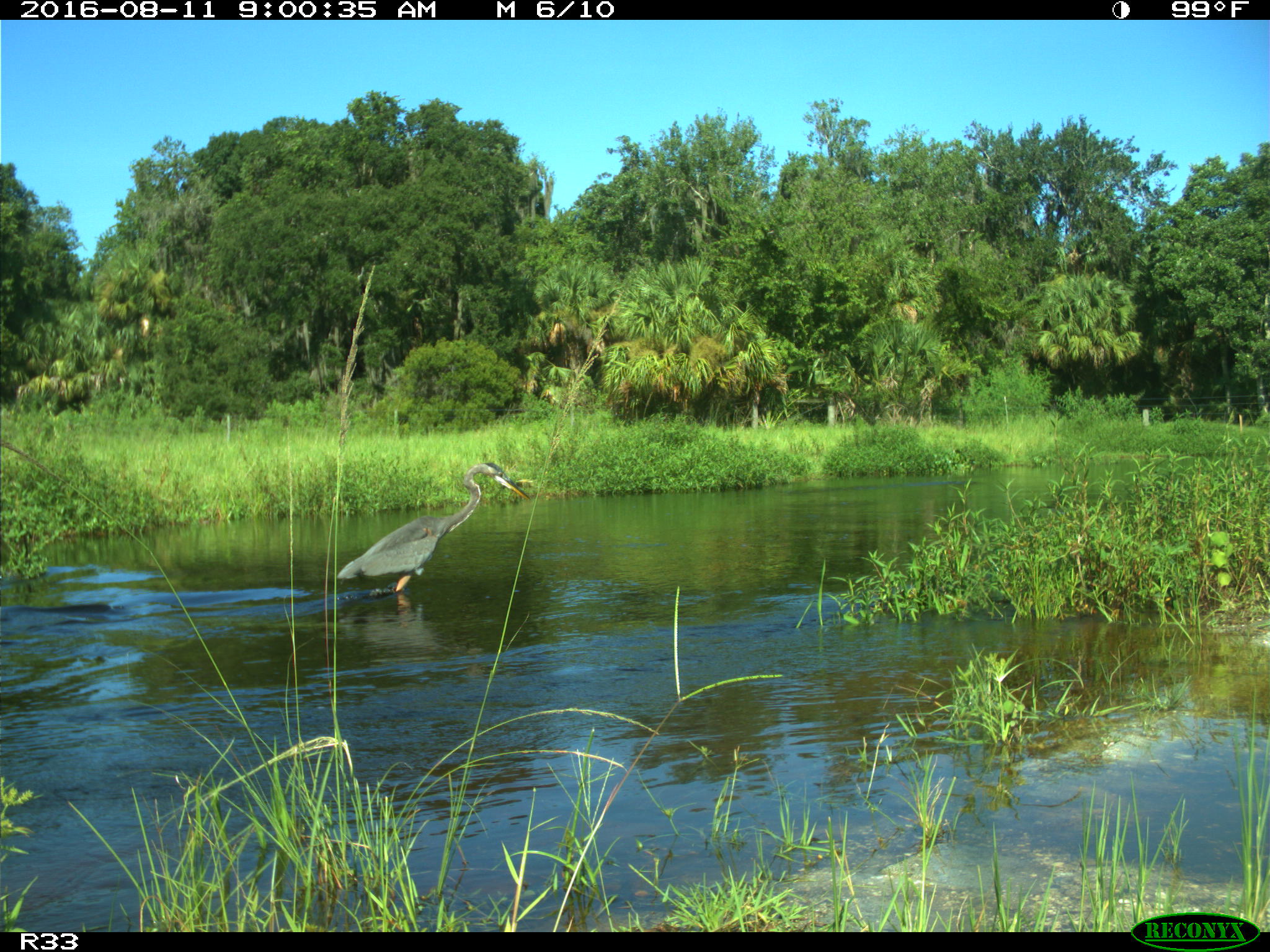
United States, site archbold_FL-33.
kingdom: Animalia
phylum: Chordata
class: Aves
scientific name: Aves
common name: birds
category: unidentified bird